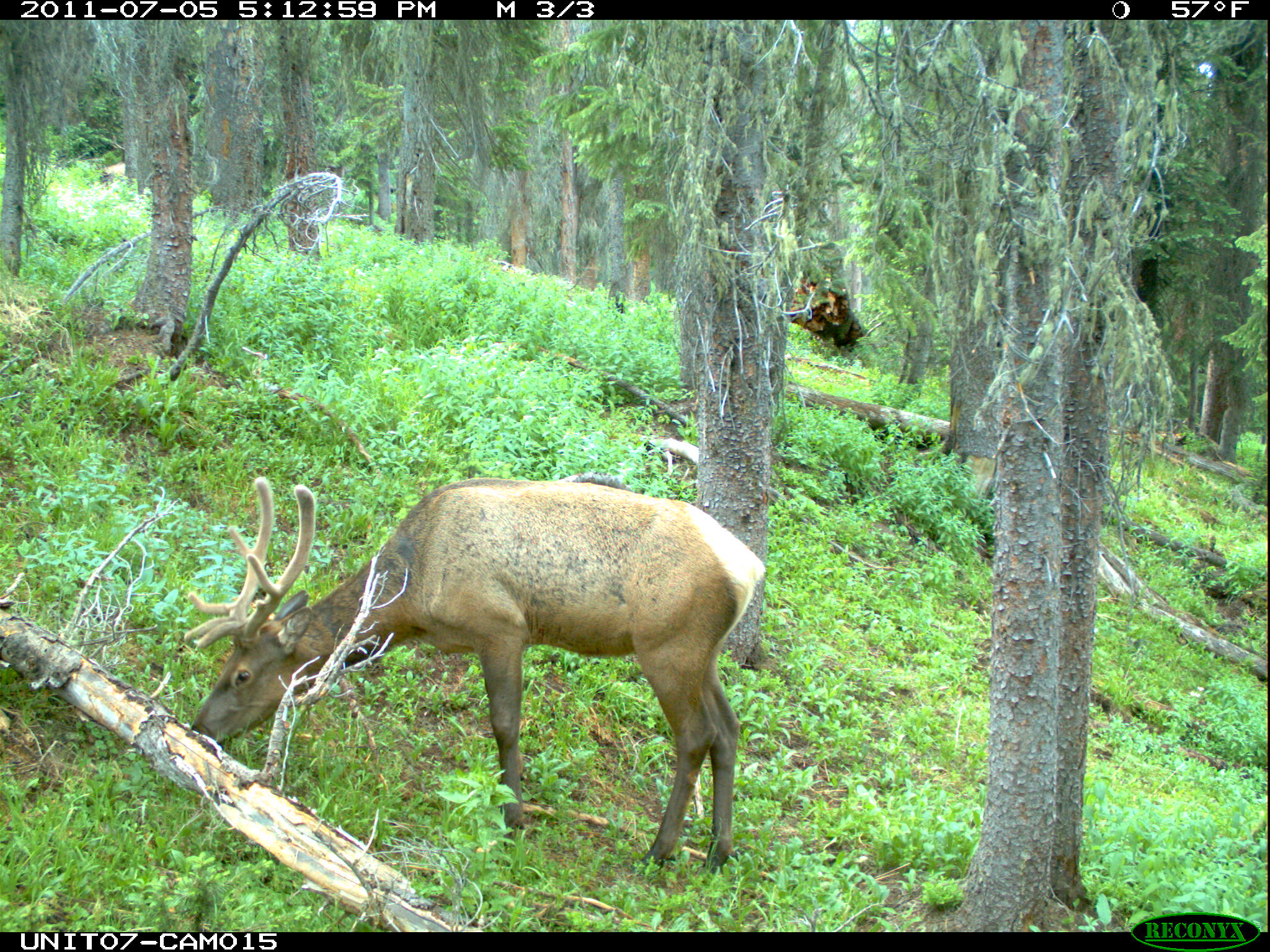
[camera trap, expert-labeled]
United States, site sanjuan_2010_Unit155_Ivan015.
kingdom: Animalia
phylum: Chordata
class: Mammalia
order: Artiodactyla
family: Cervidae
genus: Cervus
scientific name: Cervus elaphus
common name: red deer